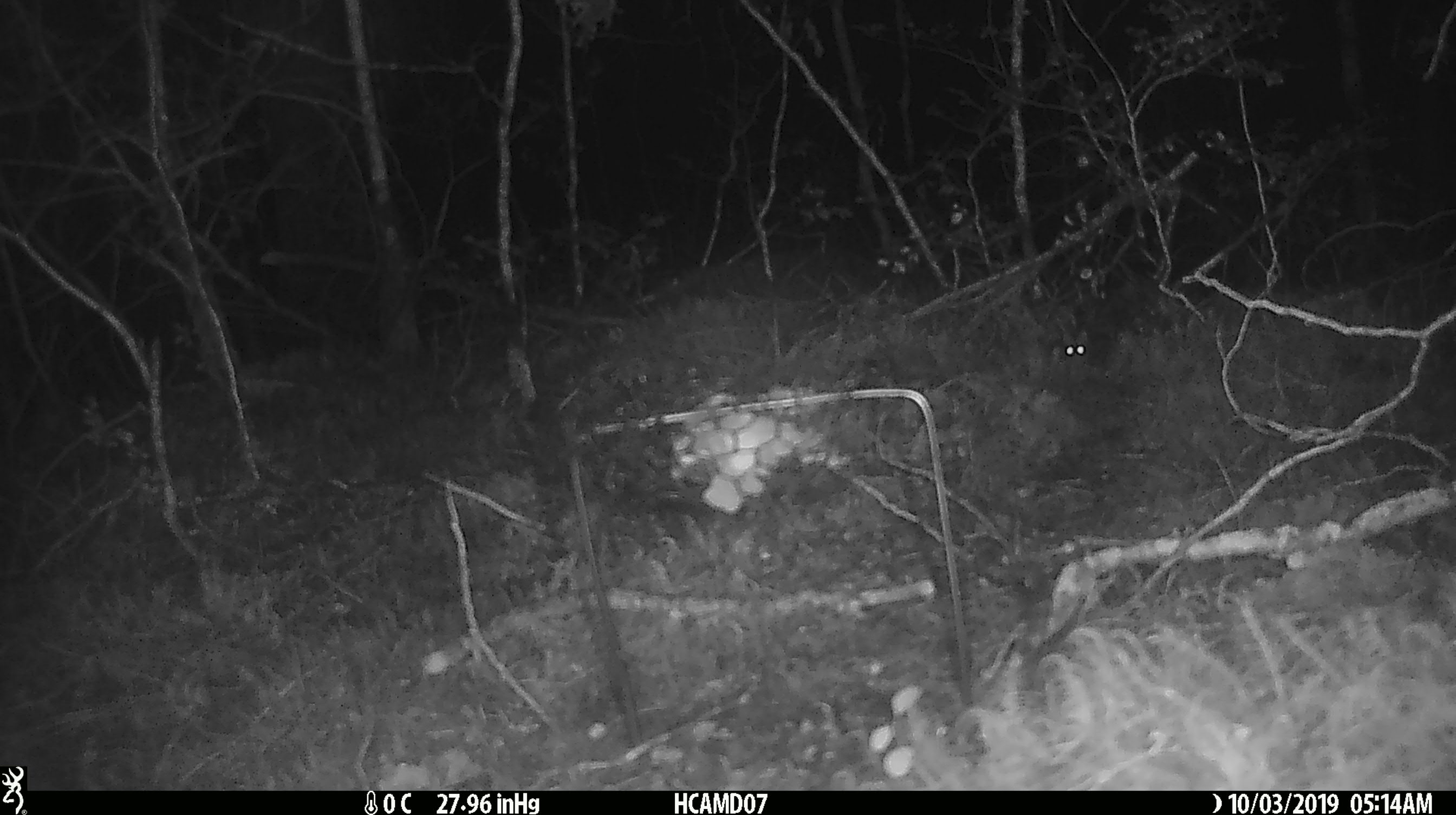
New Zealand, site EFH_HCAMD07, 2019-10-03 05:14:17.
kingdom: Animalia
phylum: Chordata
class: Mammalia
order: Rodentia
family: Muridae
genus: Mus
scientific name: Mus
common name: mouse